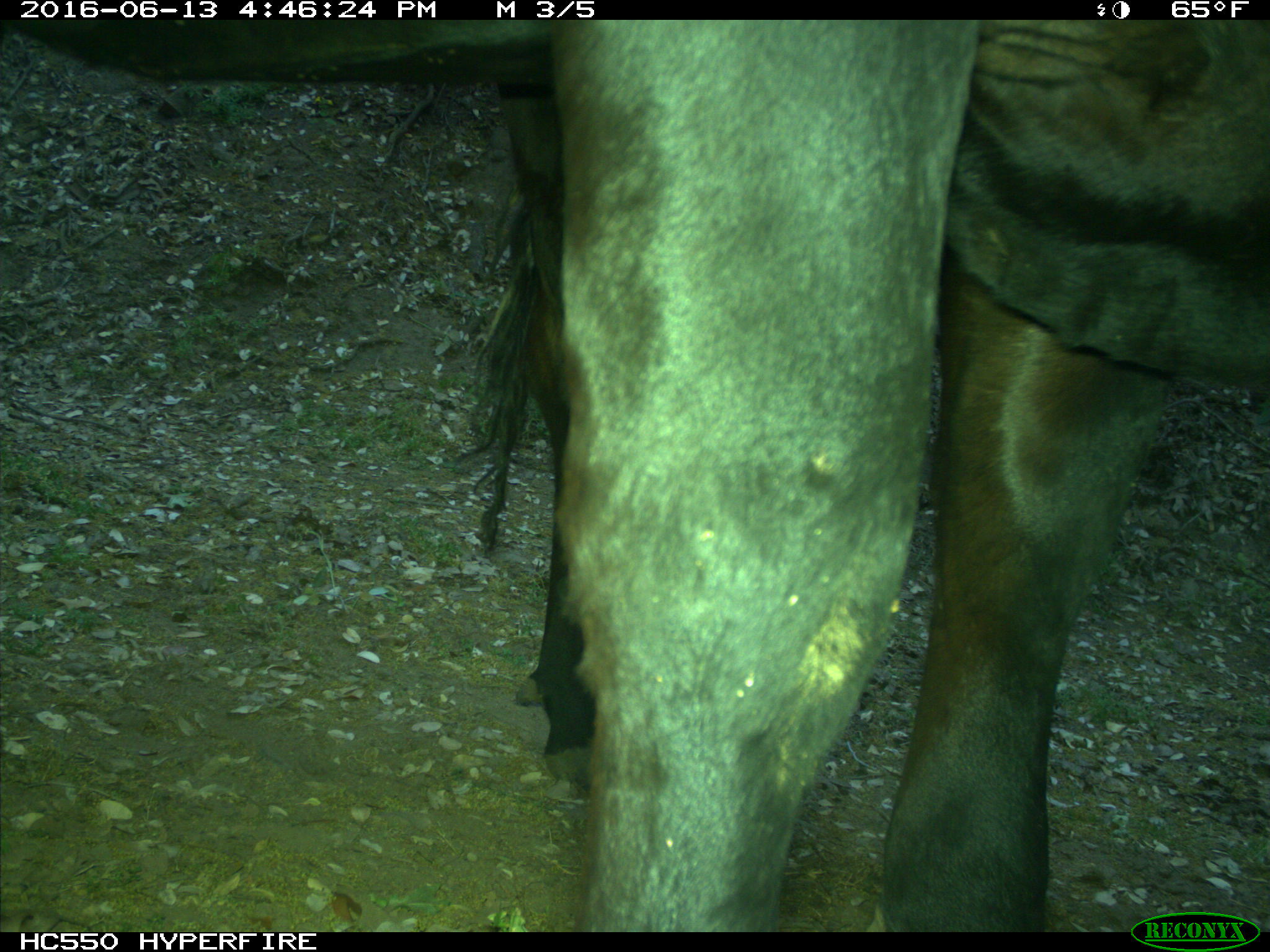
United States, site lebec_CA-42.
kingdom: Animalia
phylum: Chordata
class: Mammalia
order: Artiodactyla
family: Bovidae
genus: Bos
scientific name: Bos taurus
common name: domestic cow